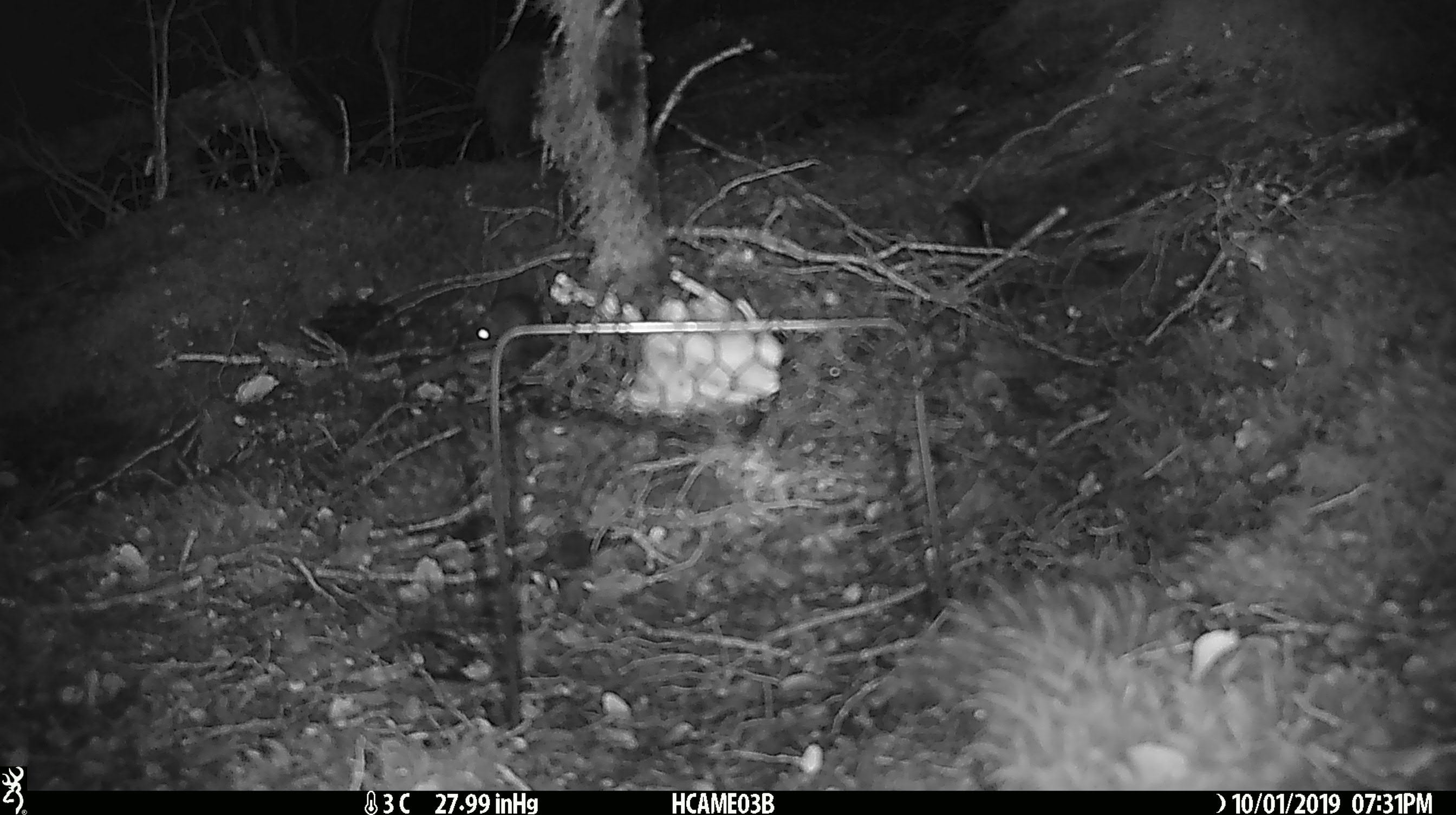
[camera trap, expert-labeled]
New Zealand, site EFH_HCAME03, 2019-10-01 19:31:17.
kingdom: Animalia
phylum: Chordata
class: Mammalia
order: Rodentia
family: Muridae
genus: Mus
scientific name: Mus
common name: mouse